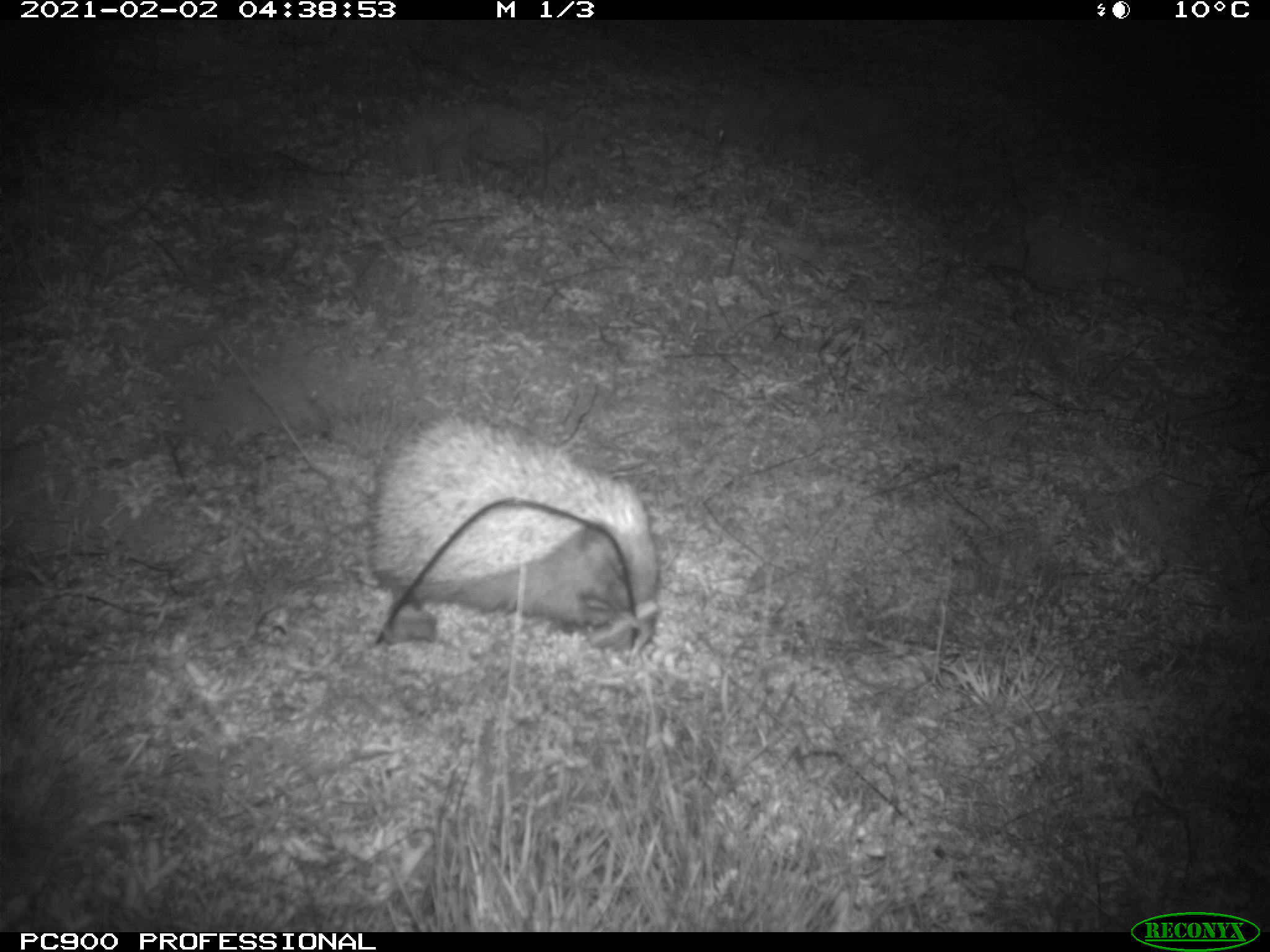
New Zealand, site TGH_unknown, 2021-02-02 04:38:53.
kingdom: Animalia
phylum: Chordata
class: Mammalia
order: Eulipotyphla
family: Erinaceidae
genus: Erinaceus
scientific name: Erinaceus europaeus europaeus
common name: european hedgehog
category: hedgehog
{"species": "hedgehog (european hedgehog) (Erinaceus europaeus europaeus)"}